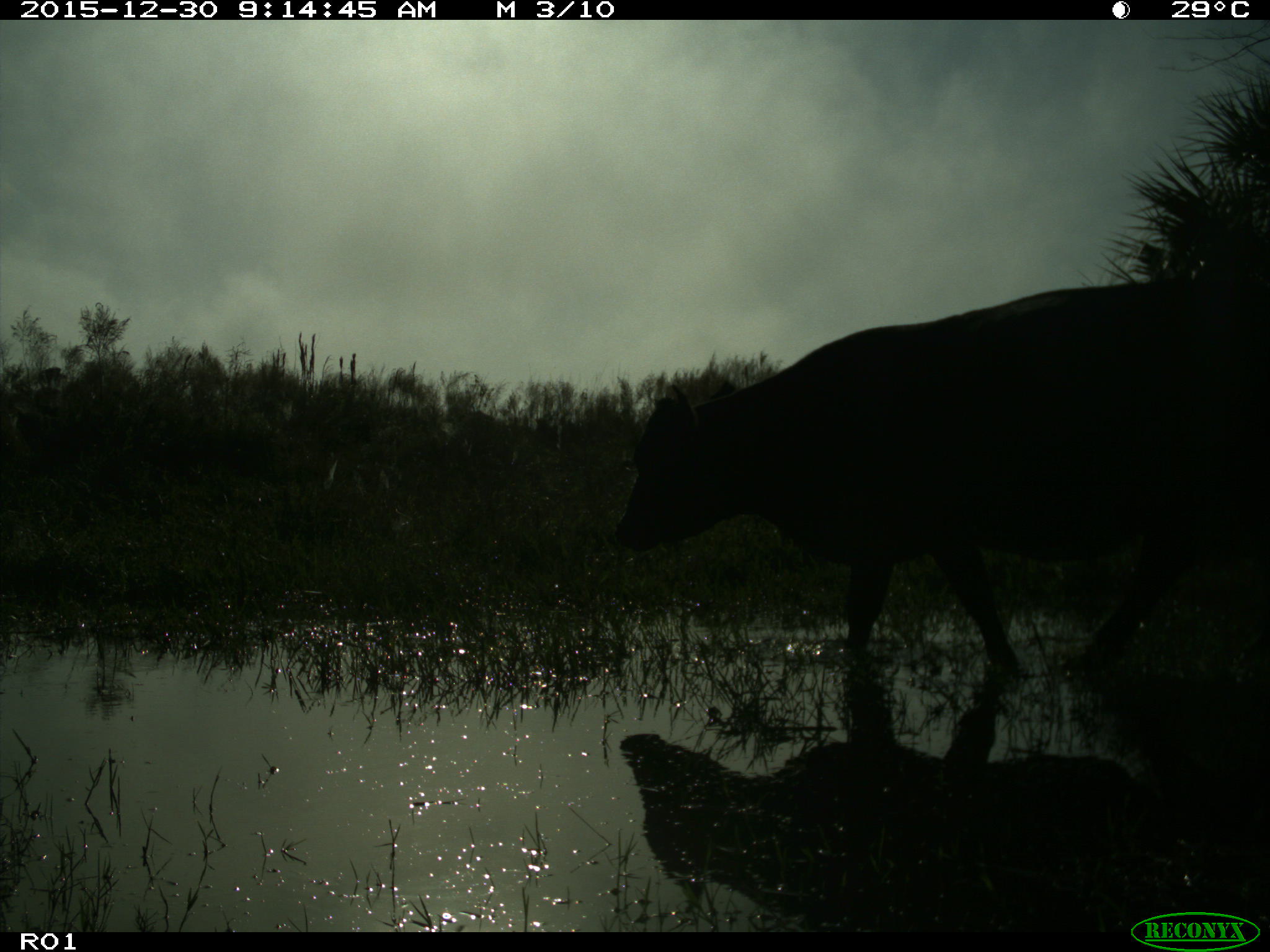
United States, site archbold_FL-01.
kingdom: Animalia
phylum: Chordata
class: Mammalia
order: Artiodactyla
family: Bovidae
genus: Bos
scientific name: Bos taurus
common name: domestic cow